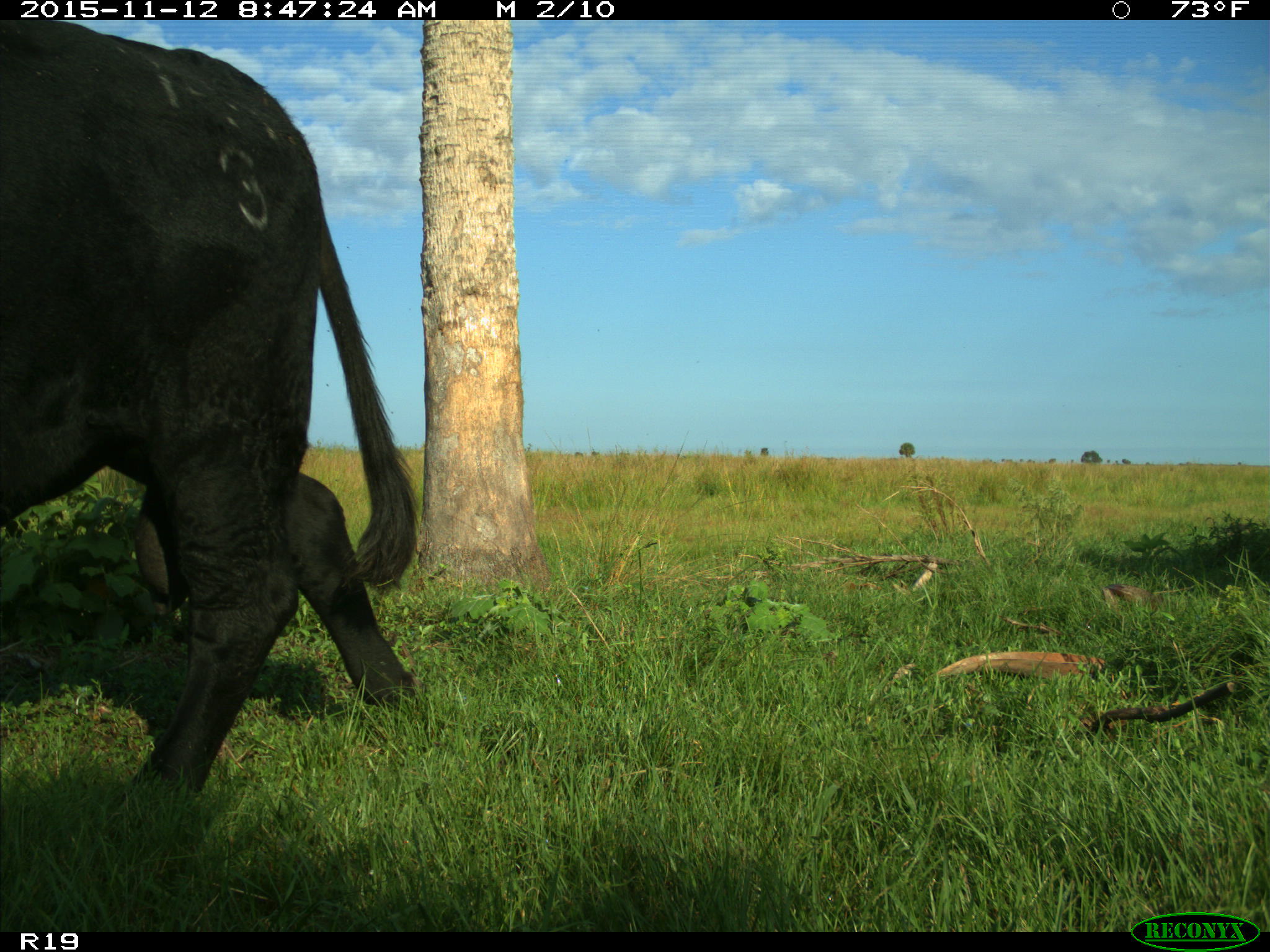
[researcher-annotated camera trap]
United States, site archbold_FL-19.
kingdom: Animalia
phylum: Chordata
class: Mammalia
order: Artiodactyla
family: Bovidae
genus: Bos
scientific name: Bos taurus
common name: domestic cow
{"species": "Bos taurus (domestic cow)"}